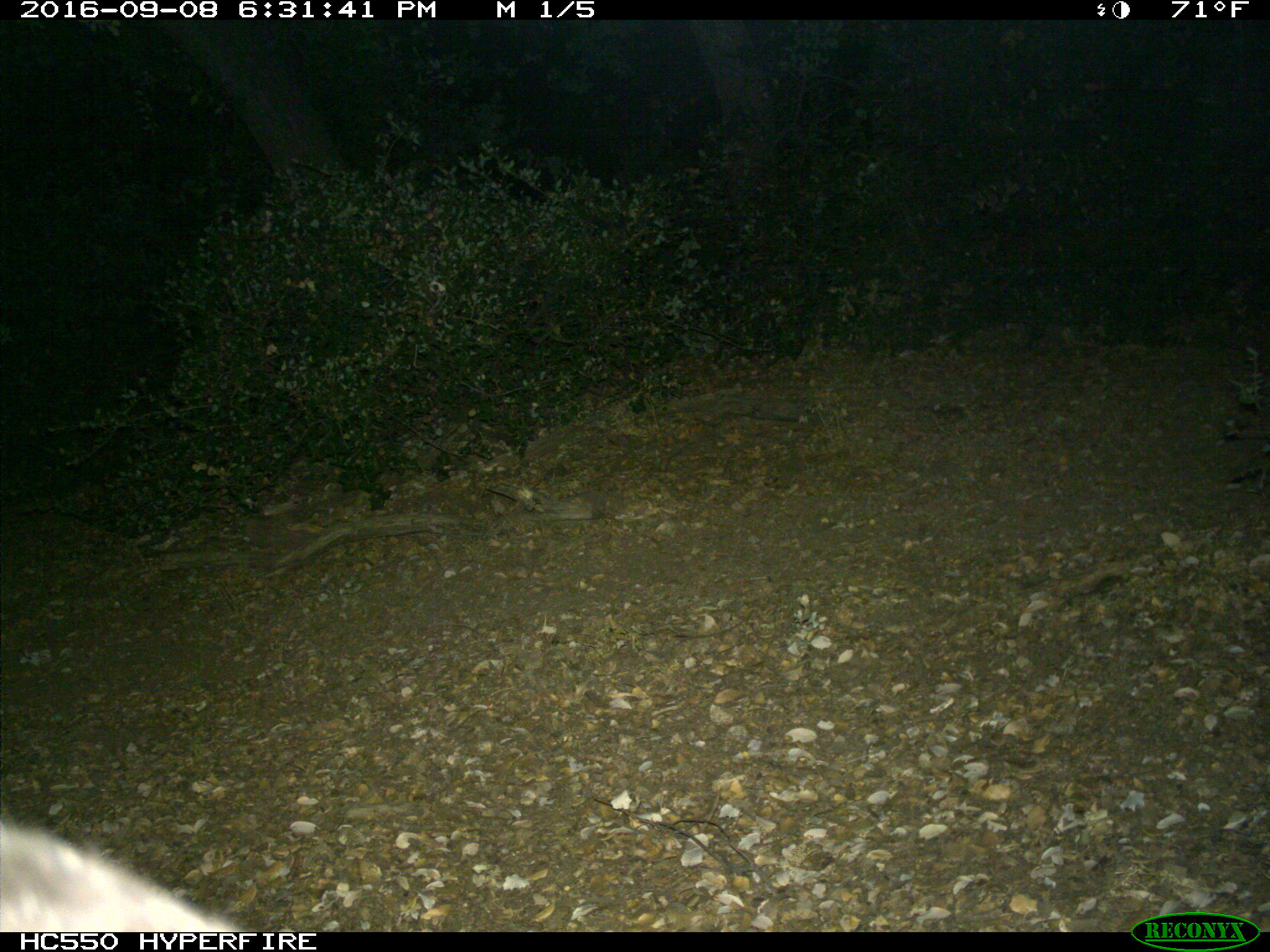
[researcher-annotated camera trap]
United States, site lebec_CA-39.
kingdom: Animalia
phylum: Chordata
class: Mammalia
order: Carnivora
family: Ursidae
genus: Ursus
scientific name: Ursus americanus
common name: american black bear